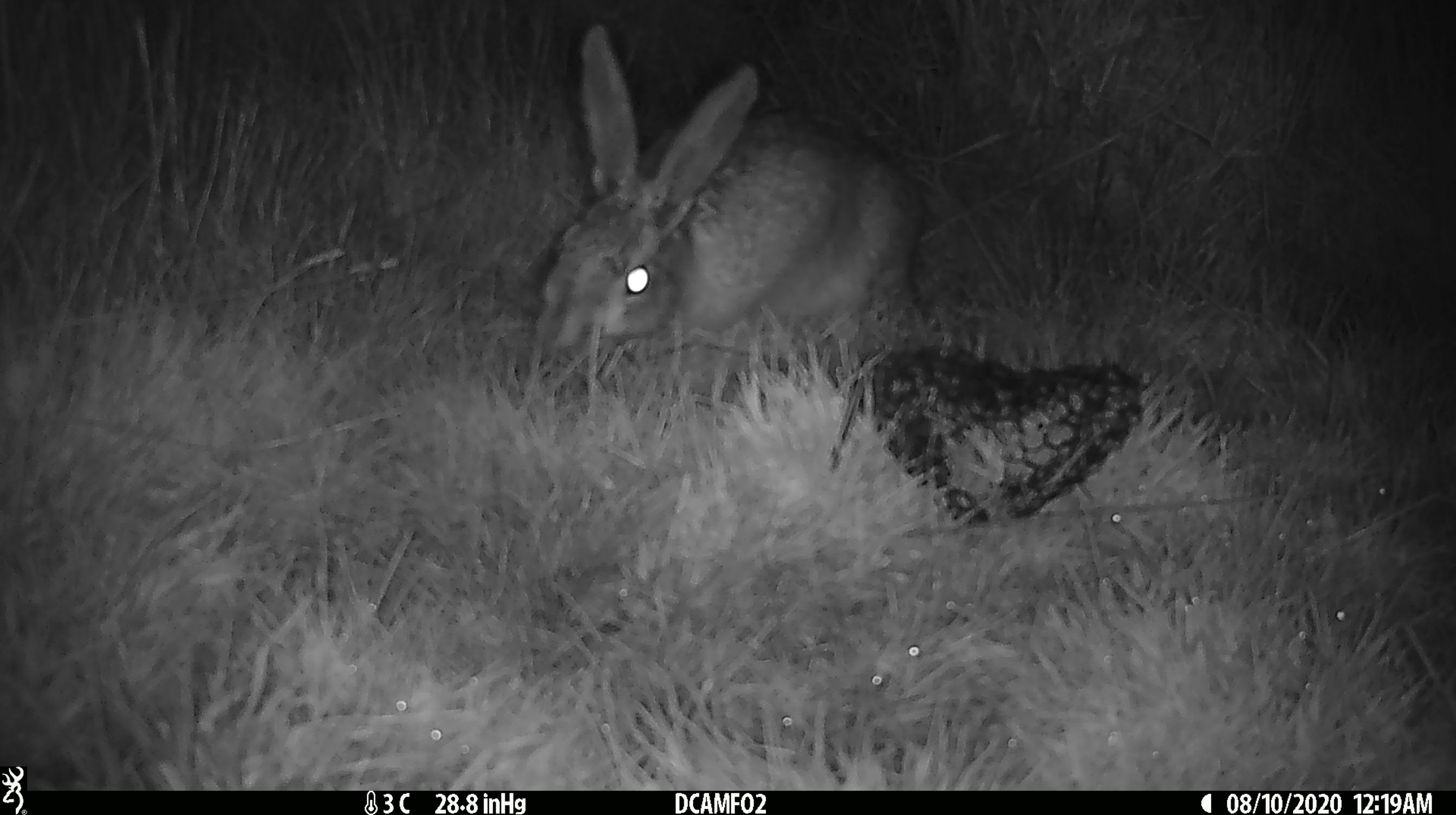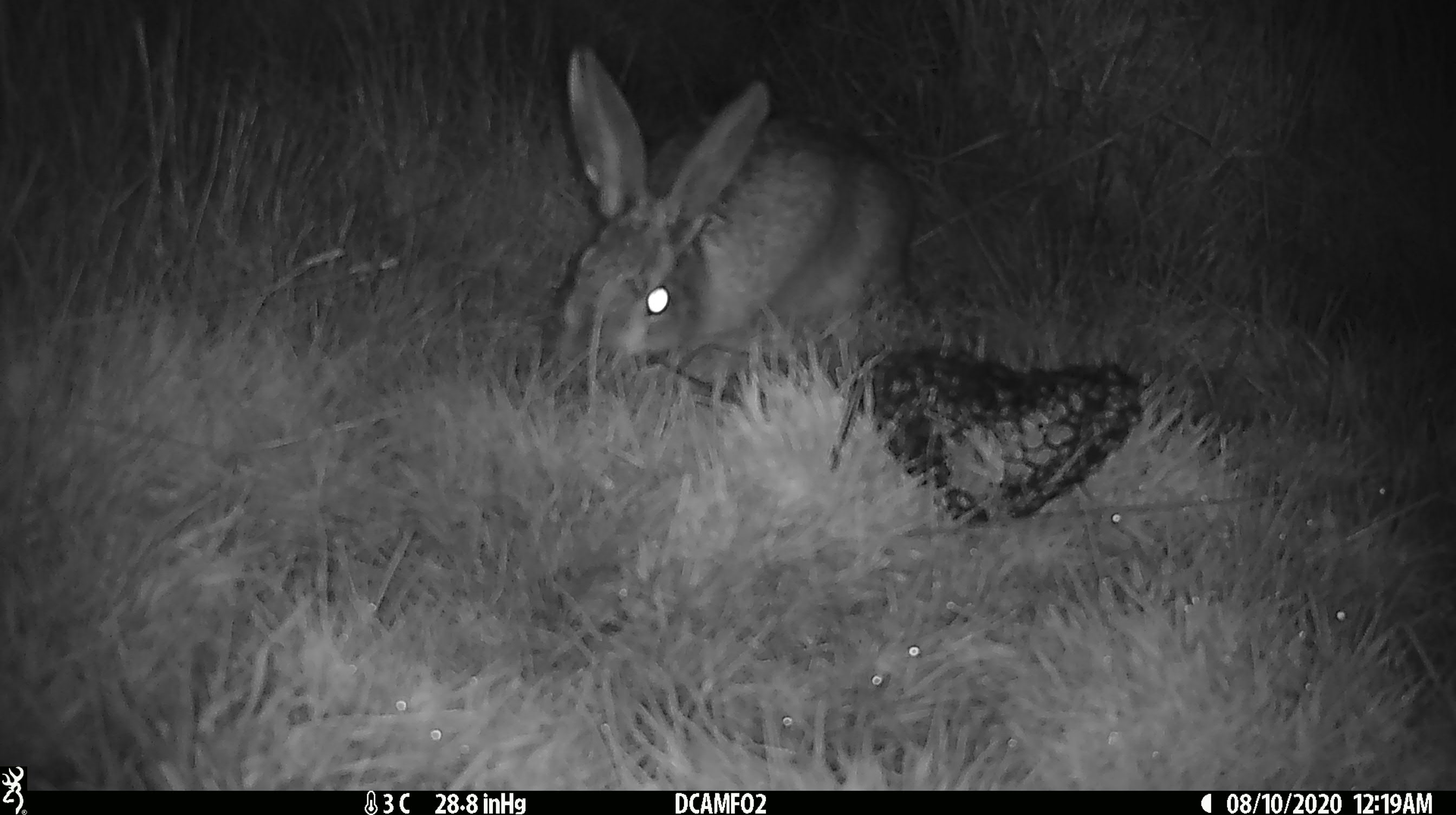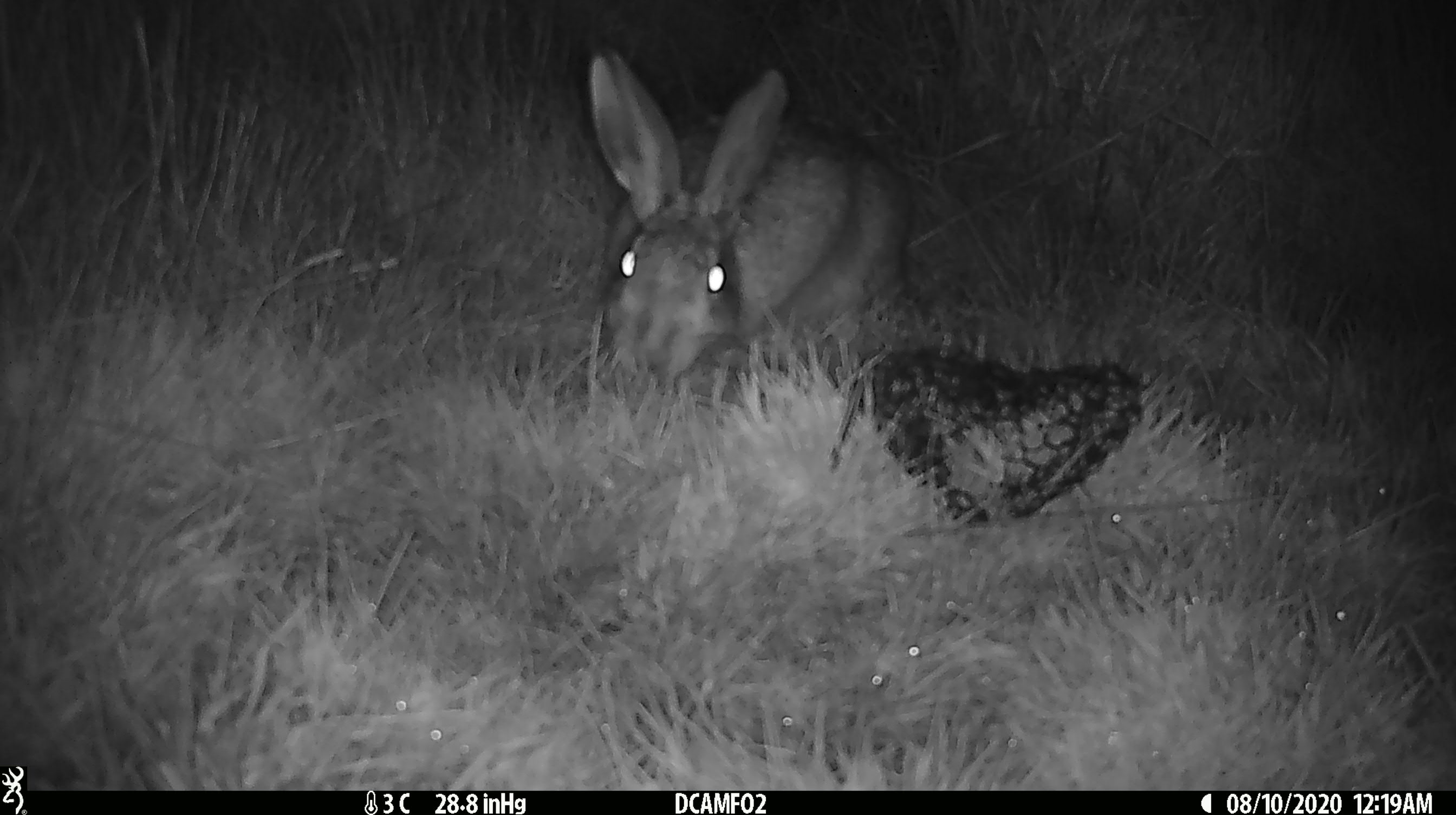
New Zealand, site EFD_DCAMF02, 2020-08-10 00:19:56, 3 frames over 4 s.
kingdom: Animalia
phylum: Chordata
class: Mammalia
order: Lagomorpha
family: Leporidae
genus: Lepus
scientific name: Lepus europaeus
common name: brown hare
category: hare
Hare (brown hare) (Lepus europaeus).